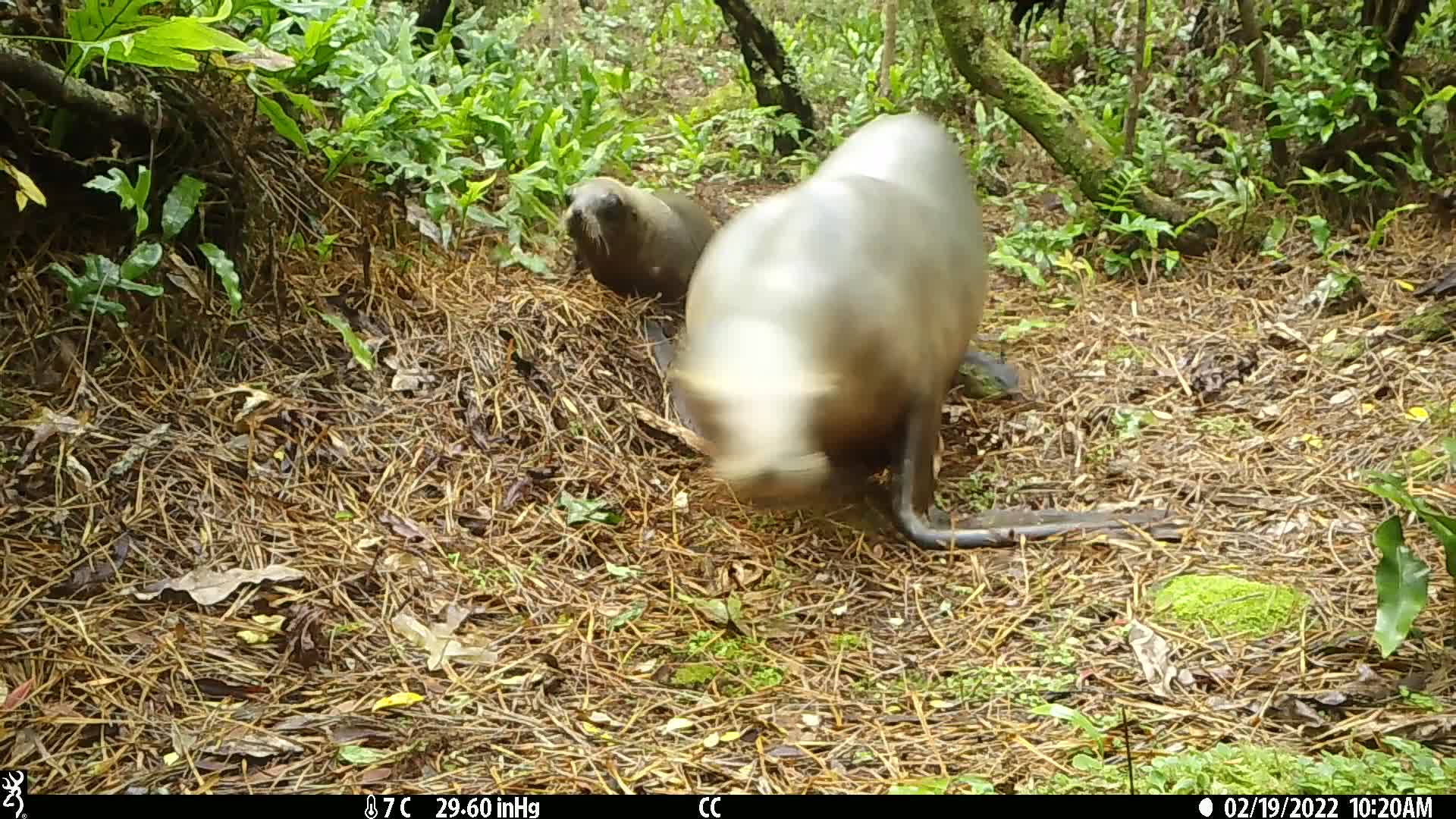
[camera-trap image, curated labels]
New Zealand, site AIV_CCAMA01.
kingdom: Animalia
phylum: Chordata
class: Mammalia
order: Carnivora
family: Otariidae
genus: Phocarctos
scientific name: Phocarctos hookeri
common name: new zealand sea lion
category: sealion